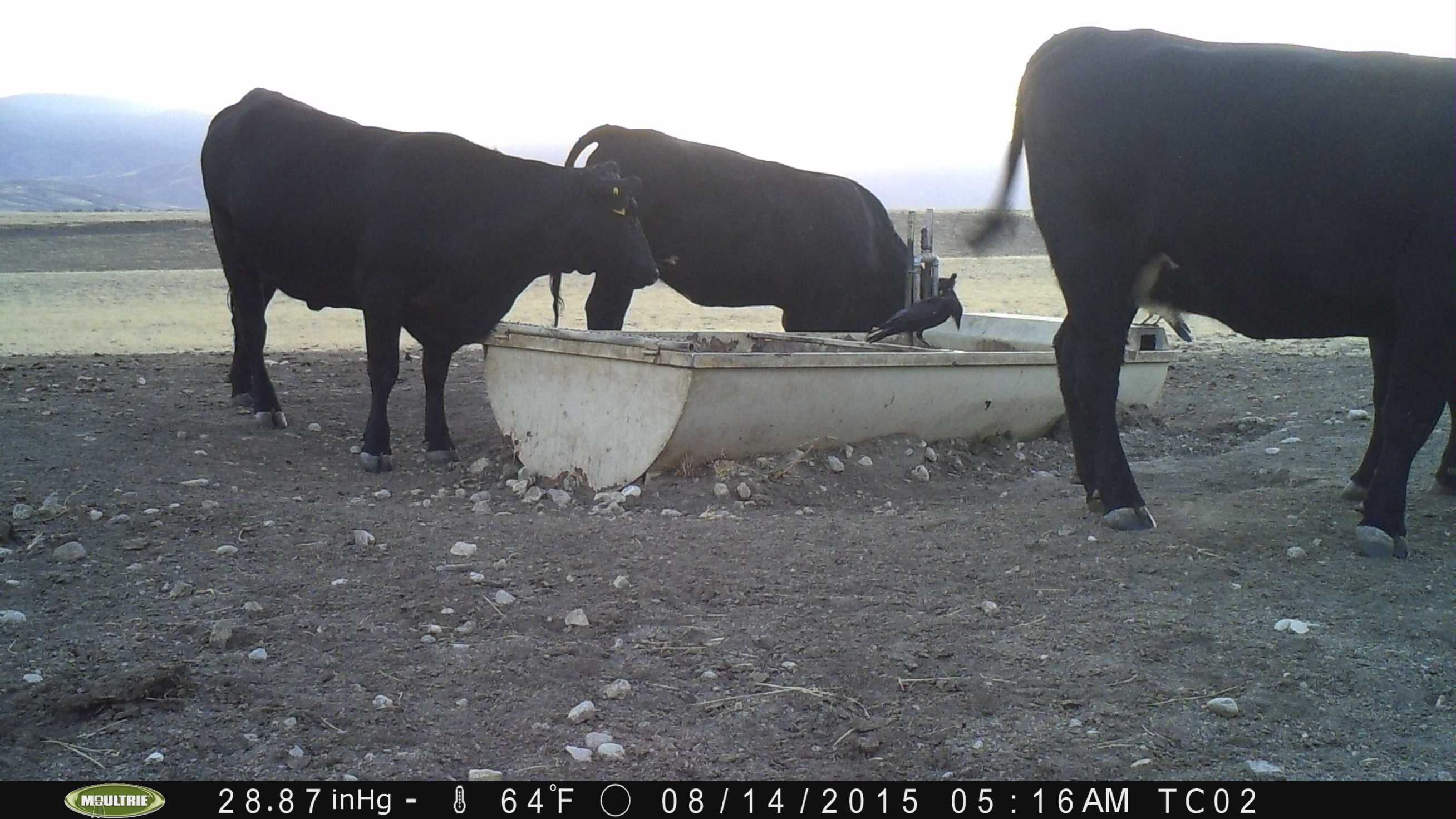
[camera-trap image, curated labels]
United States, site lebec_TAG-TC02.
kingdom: Animalia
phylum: Chordata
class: Mammalia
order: Artiodactyla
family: Bovidae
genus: Bos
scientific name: Bos taurus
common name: domestic cow